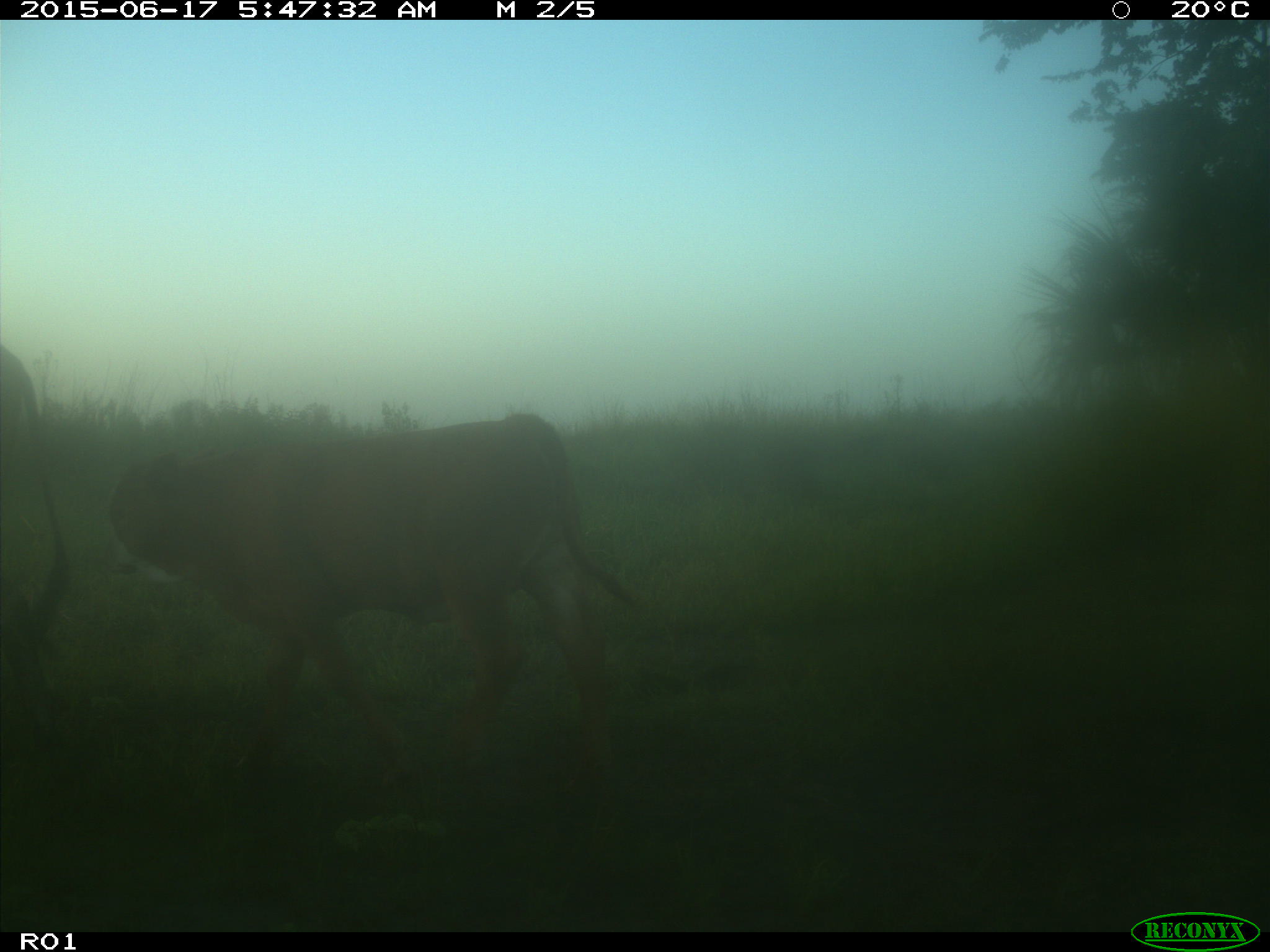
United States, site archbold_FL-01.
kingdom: Animalia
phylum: Chordata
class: Mammalia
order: Artiodactyla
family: Bovidae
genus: Bos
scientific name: Bos taurus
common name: domestic cow